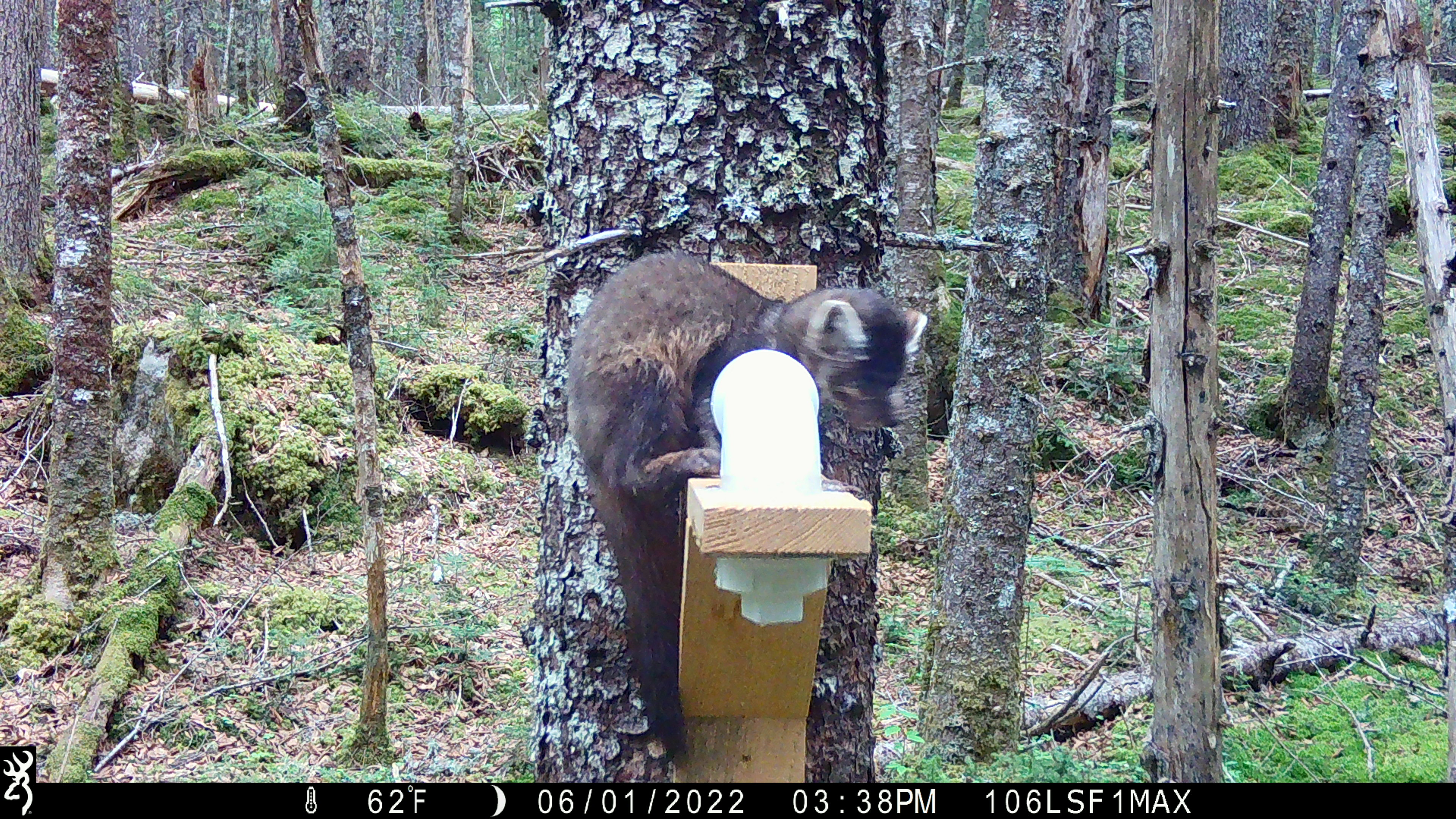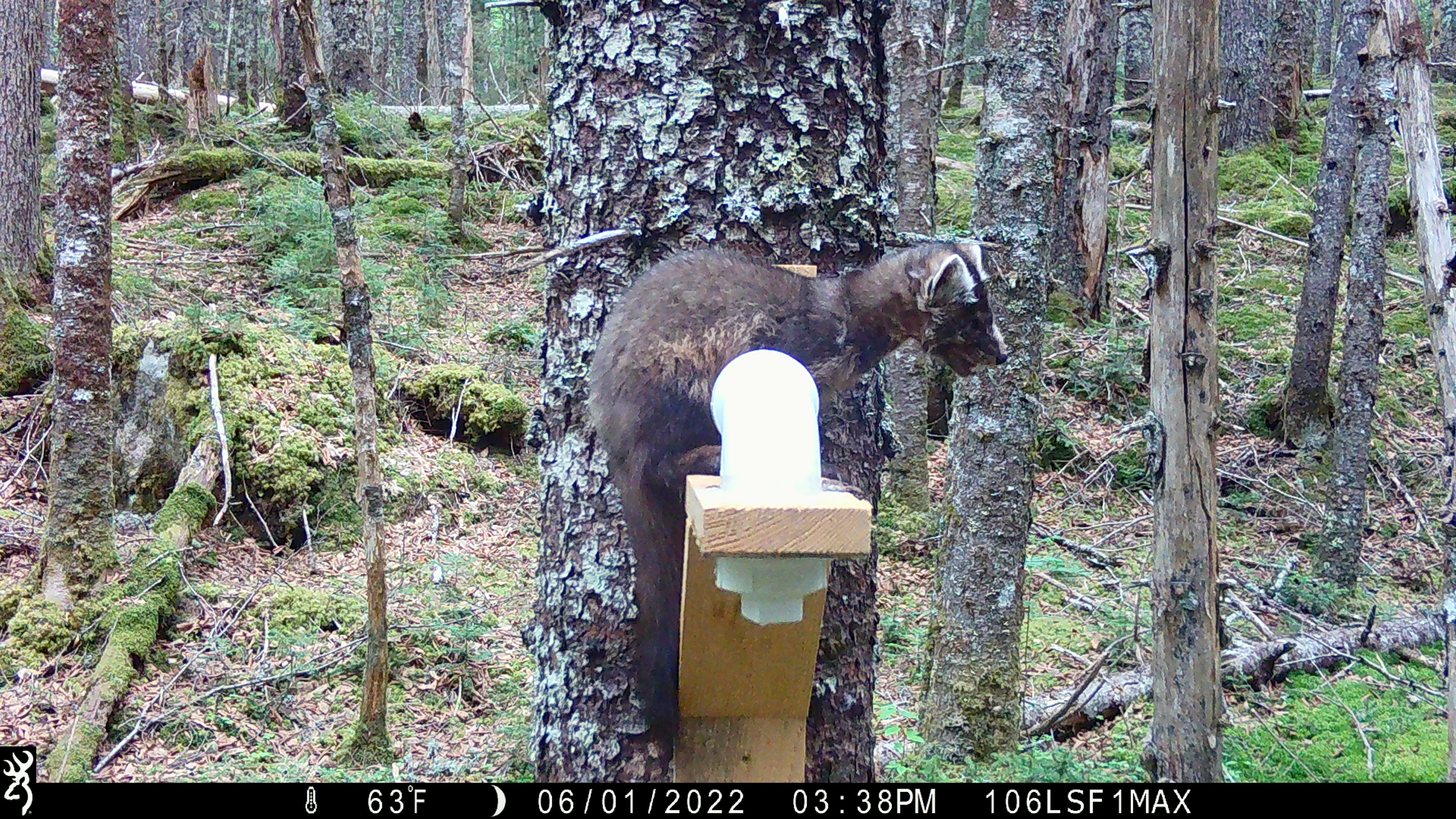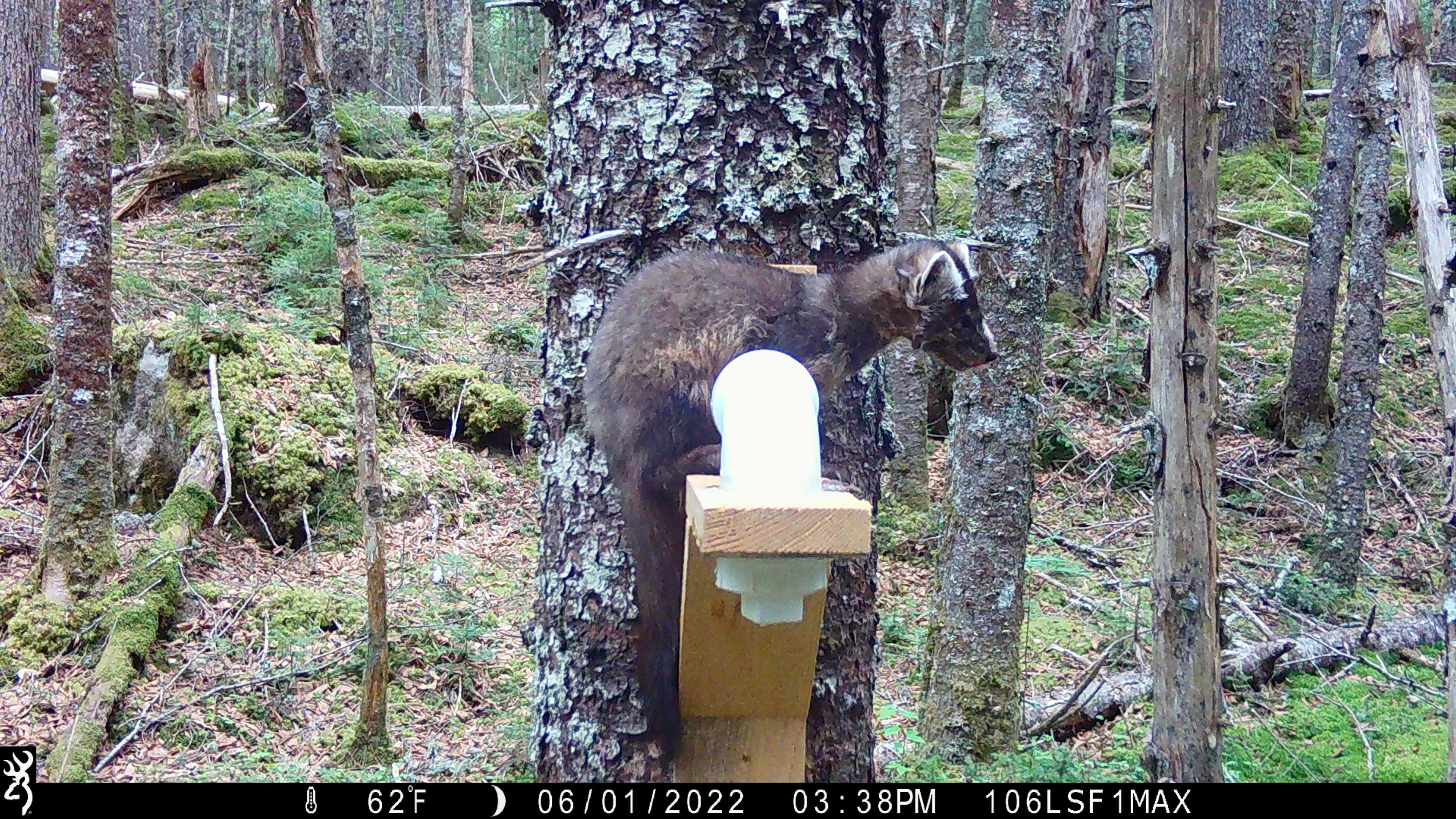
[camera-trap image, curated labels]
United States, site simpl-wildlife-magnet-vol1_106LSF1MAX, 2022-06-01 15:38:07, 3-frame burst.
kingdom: Animalia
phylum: Chordata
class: Mammalia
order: Carnivora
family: Mustelidae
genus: Martes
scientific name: Martes americana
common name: american marten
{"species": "american marten (Martes americana)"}